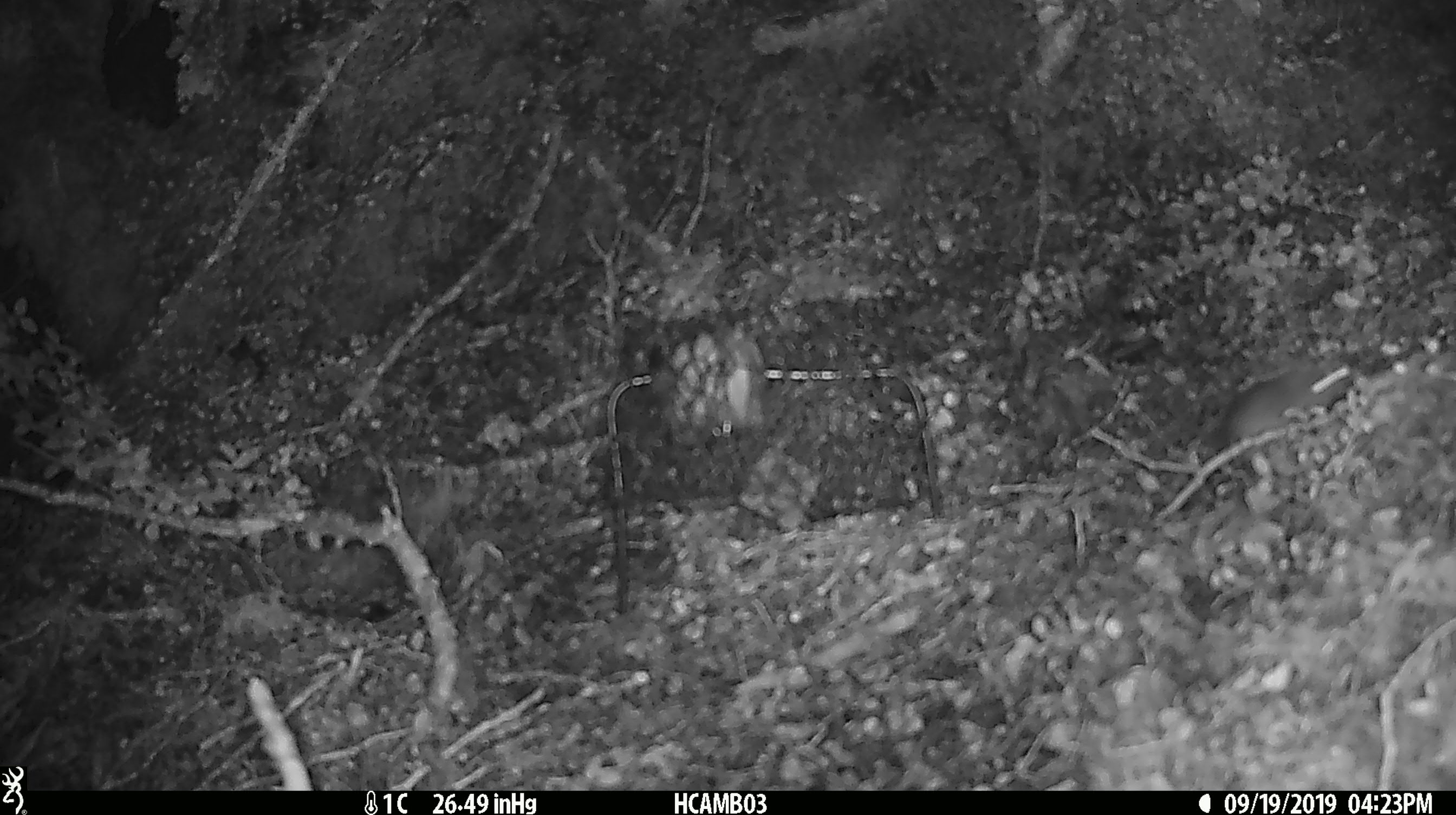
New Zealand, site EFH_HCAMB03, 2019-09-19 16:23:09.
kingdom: Animalia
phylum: Chordata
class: Mammalia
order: Rodentia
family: Muridae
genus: Mus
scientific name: Mus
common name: mouse